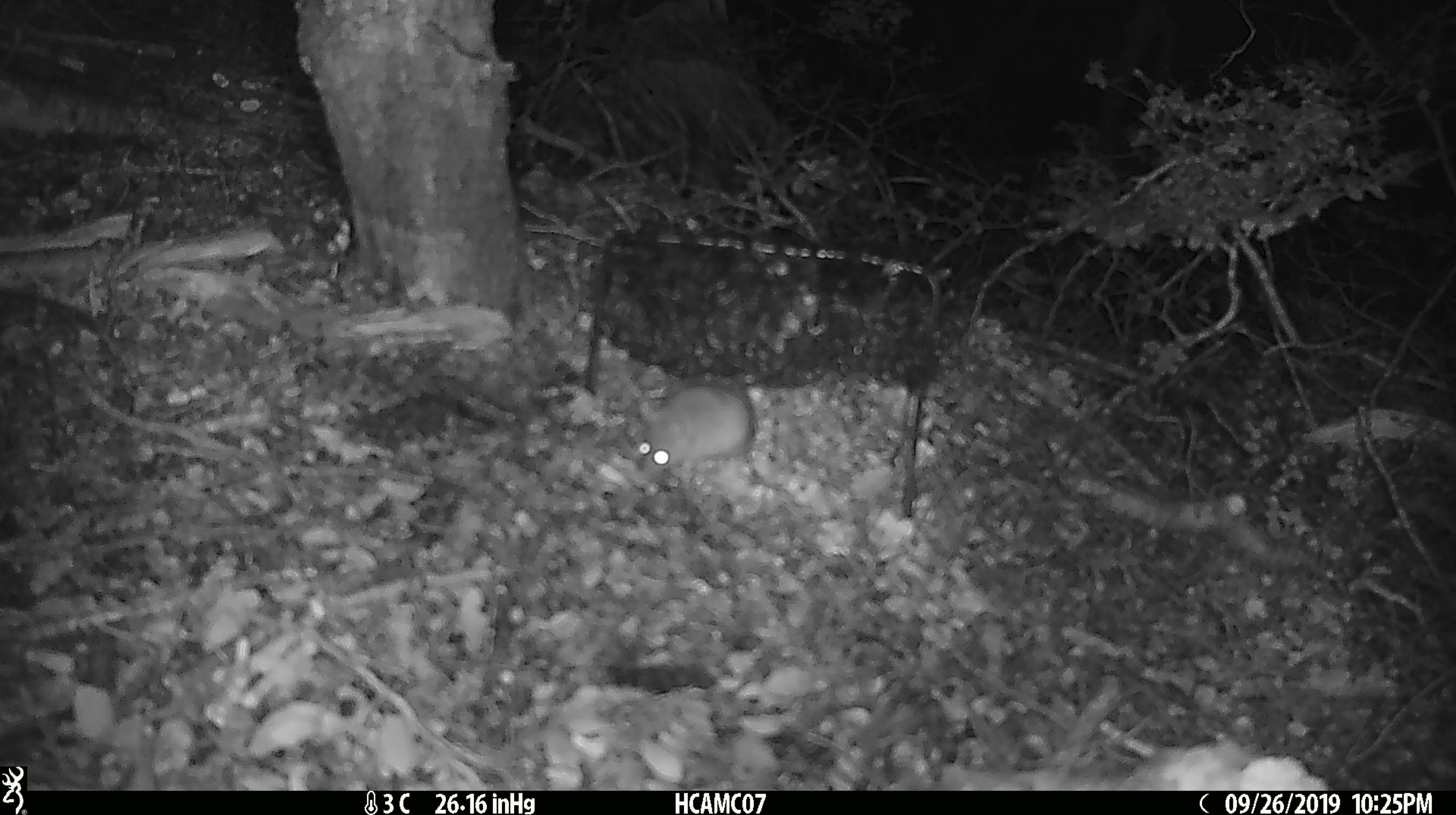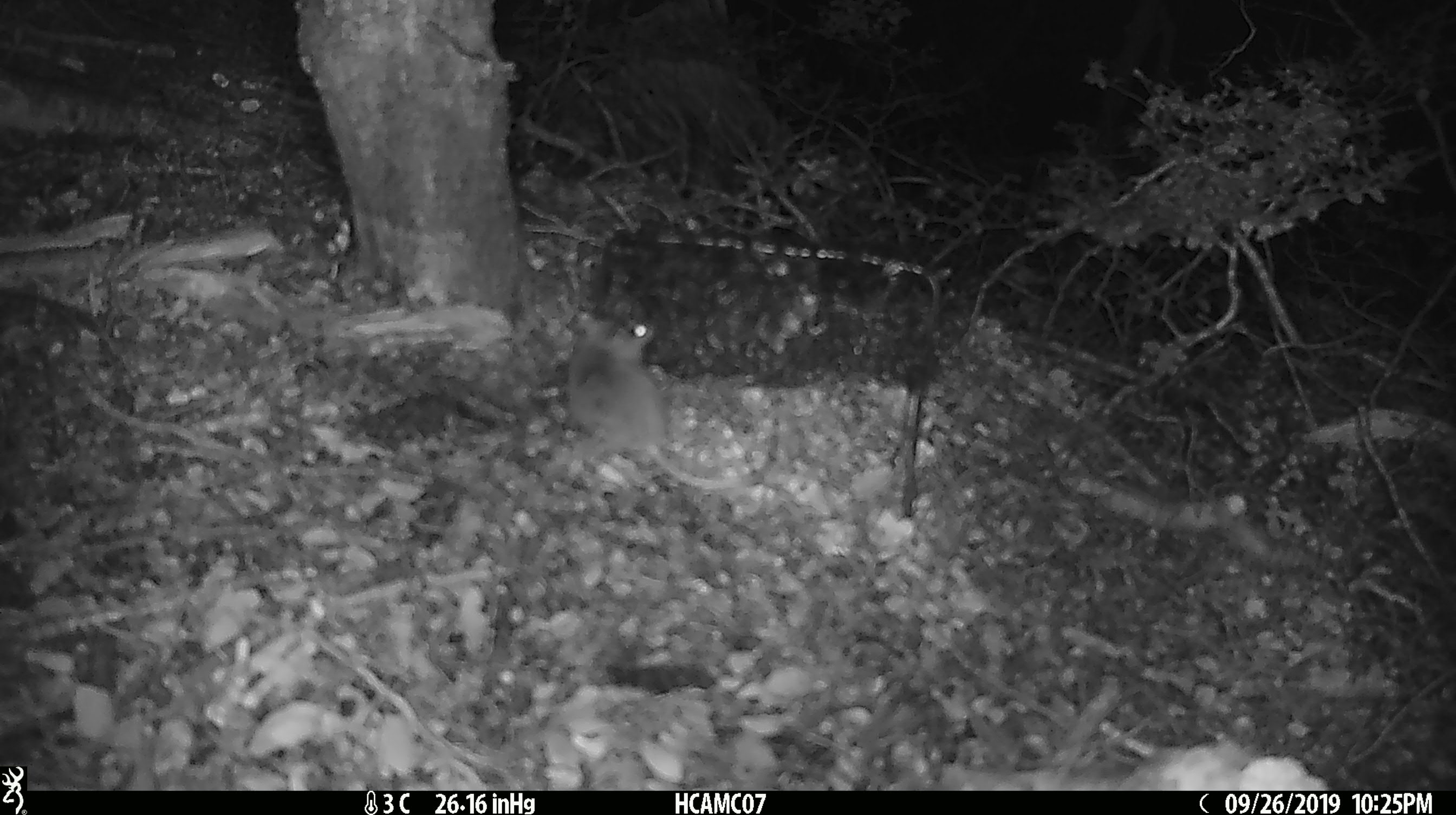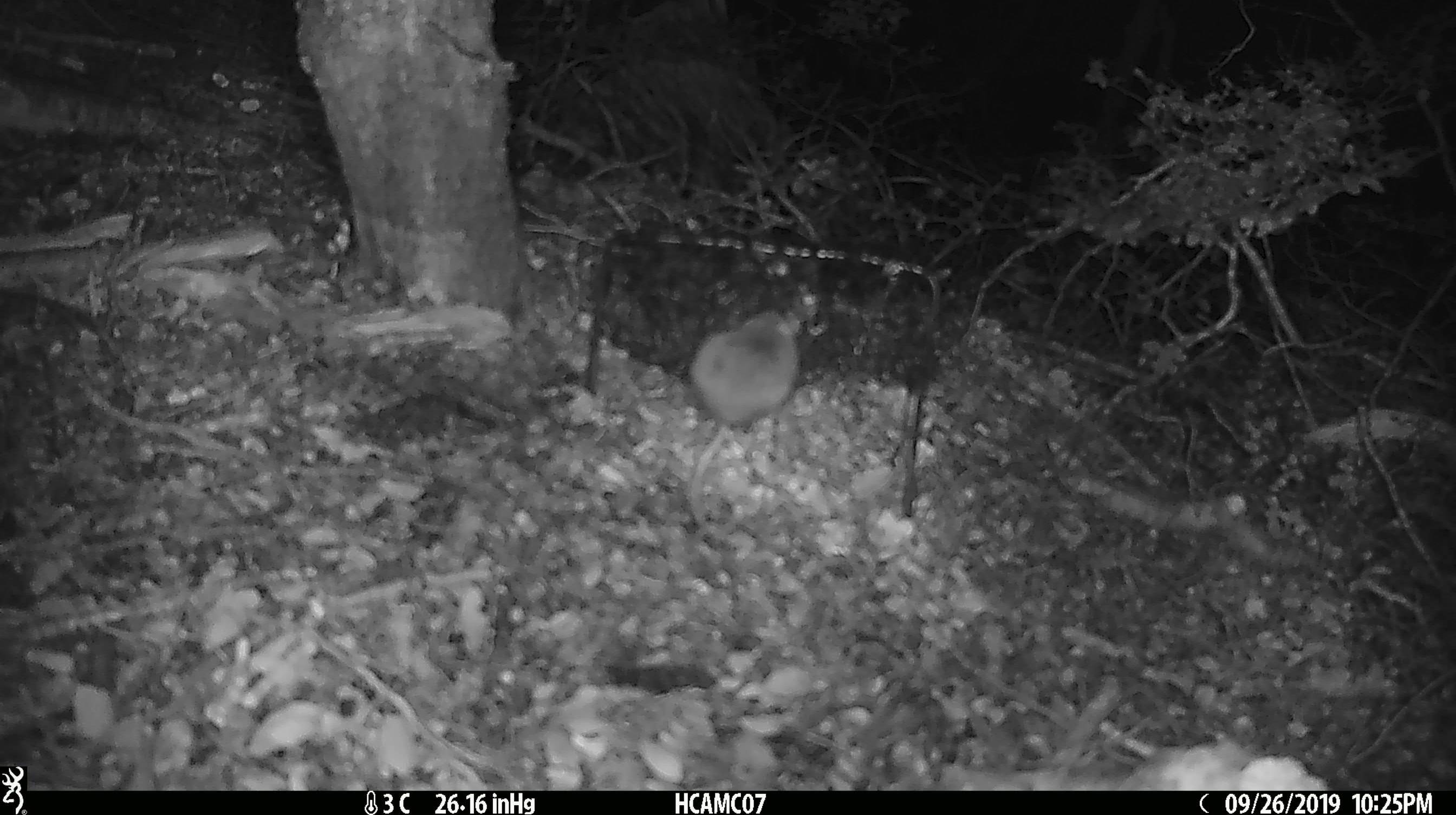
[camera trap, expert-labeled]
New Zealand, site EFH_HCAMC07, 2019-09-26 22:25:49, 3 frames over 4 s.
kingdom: Animalia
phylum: Chordata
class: Mammalia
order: Rodentia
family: Muridae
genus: Mus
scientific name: Mus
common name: mouse